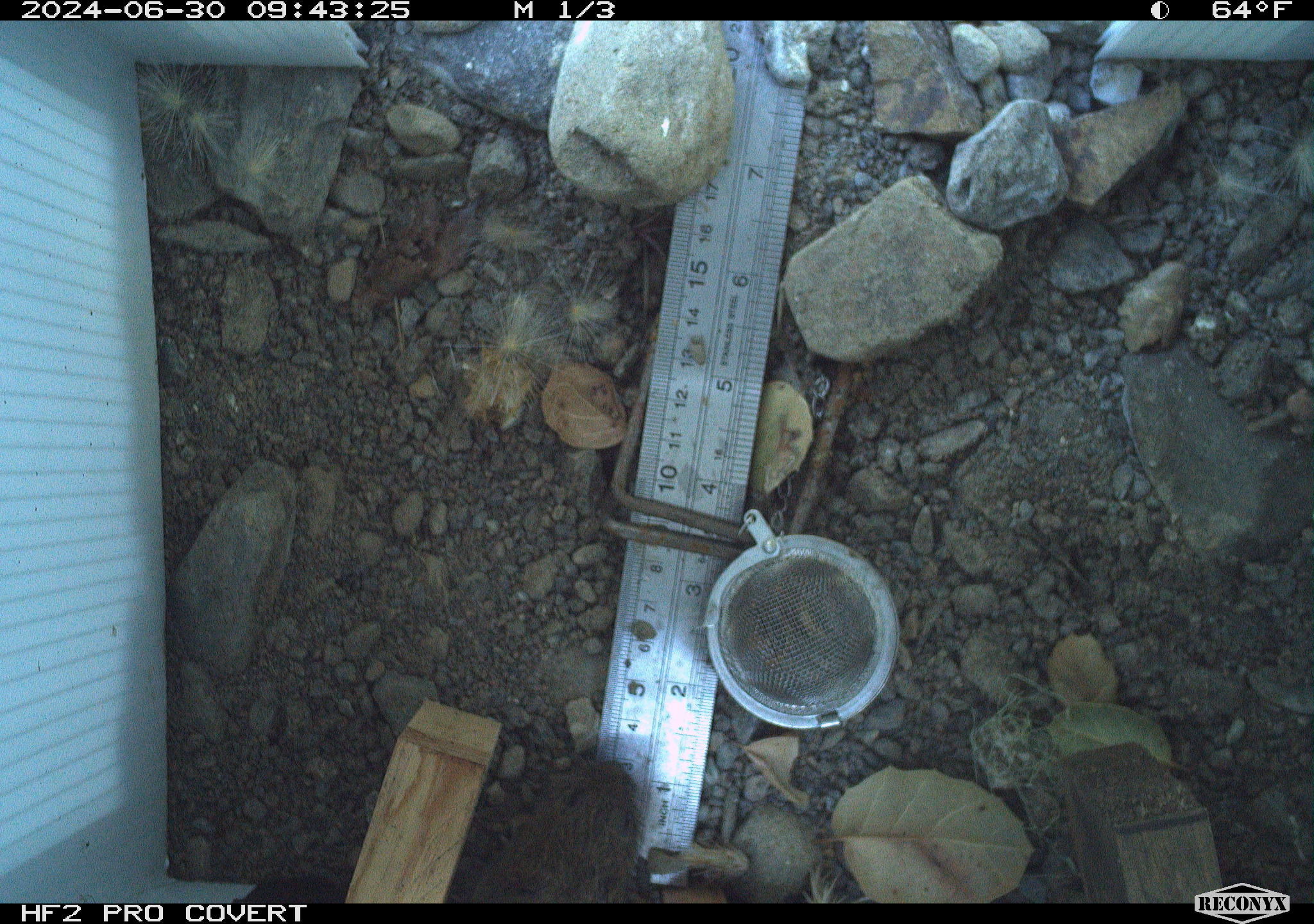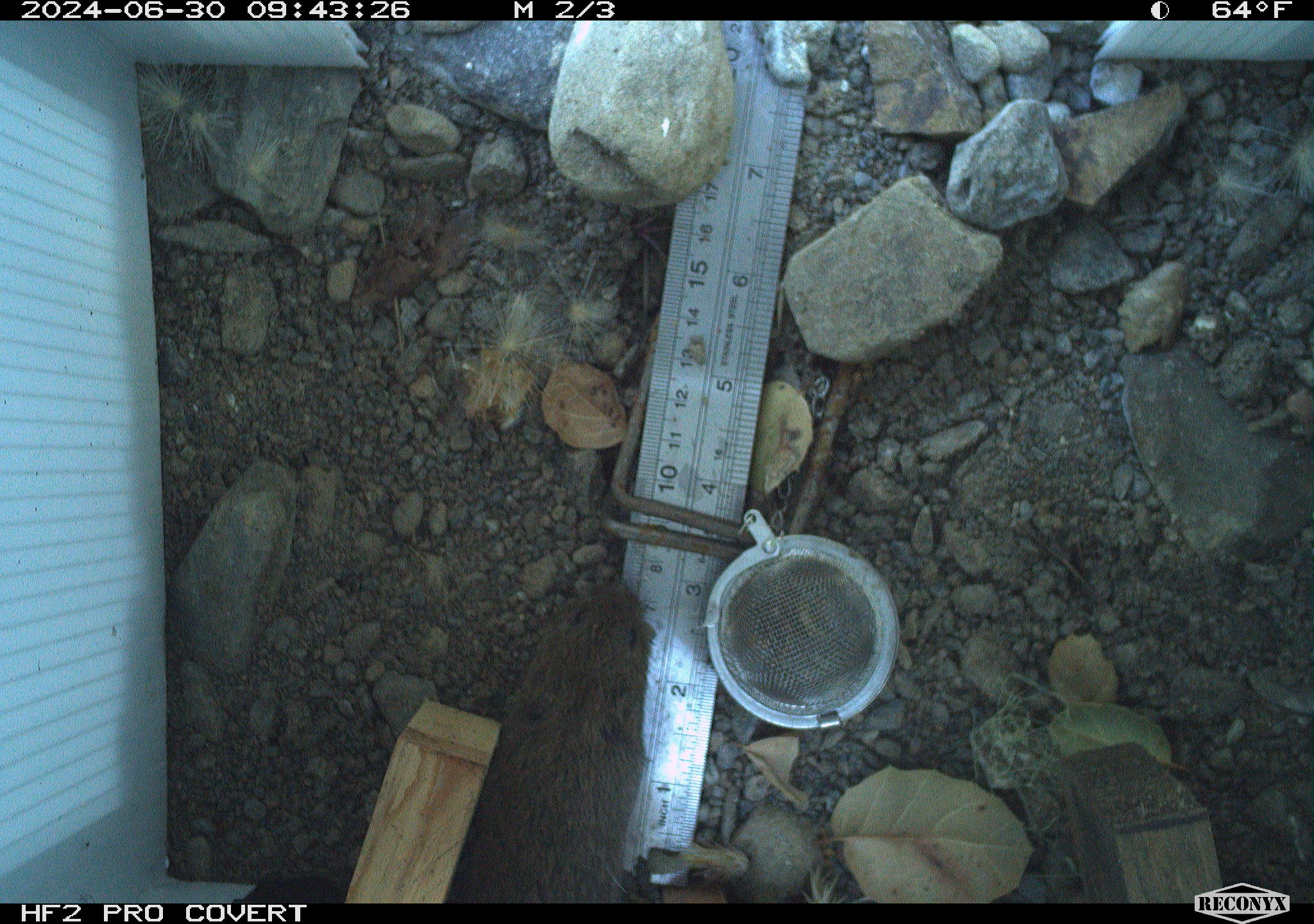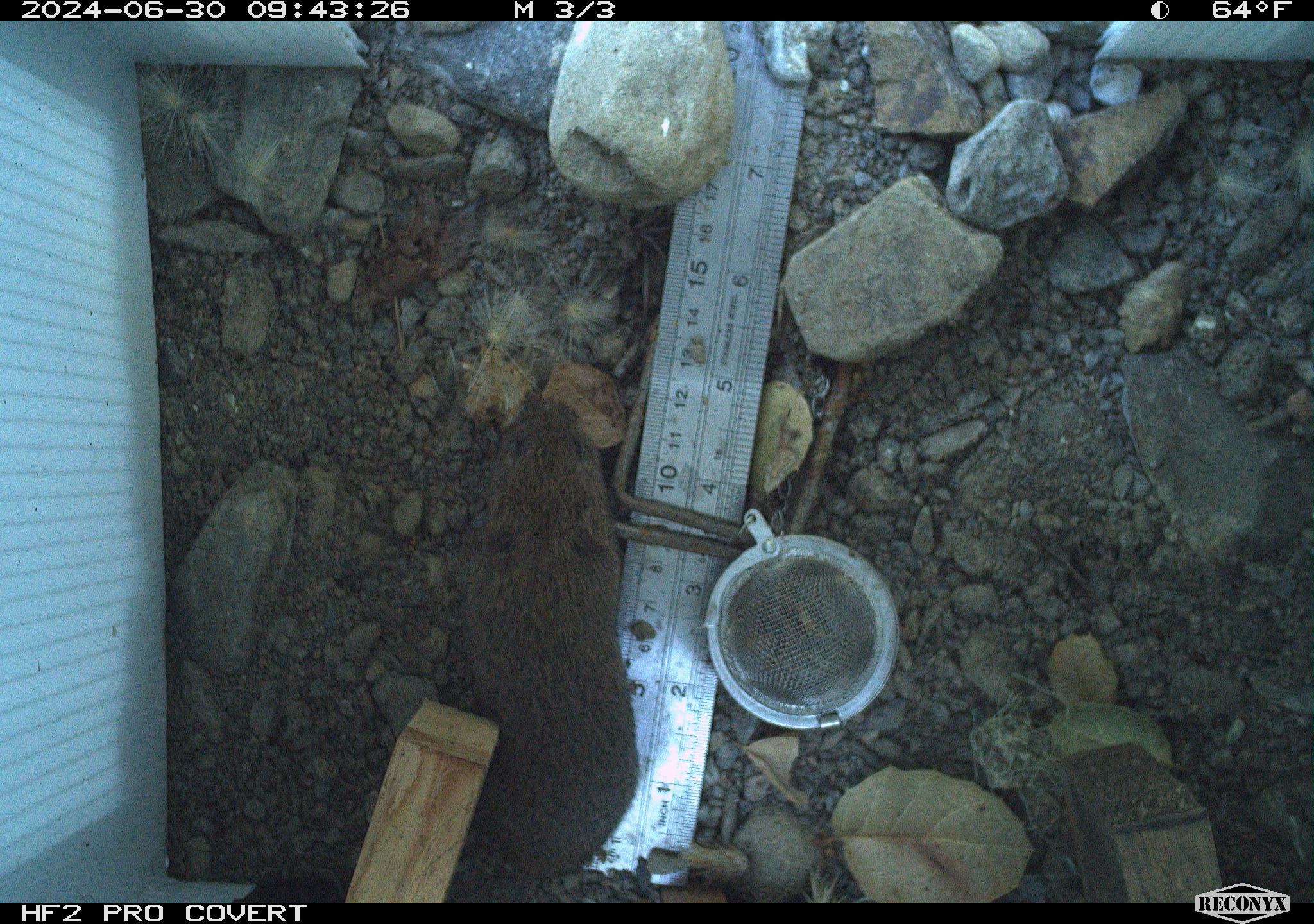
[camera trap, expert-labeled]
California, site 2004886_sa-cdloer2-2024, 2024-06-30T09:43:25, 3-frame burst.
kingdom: Animalia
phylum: Chordata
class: Mammalia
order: Rodentia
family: Cricetidae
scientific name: Arvicolinae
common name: voles, lemmings, and muskrats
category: arvicolinae subfamily